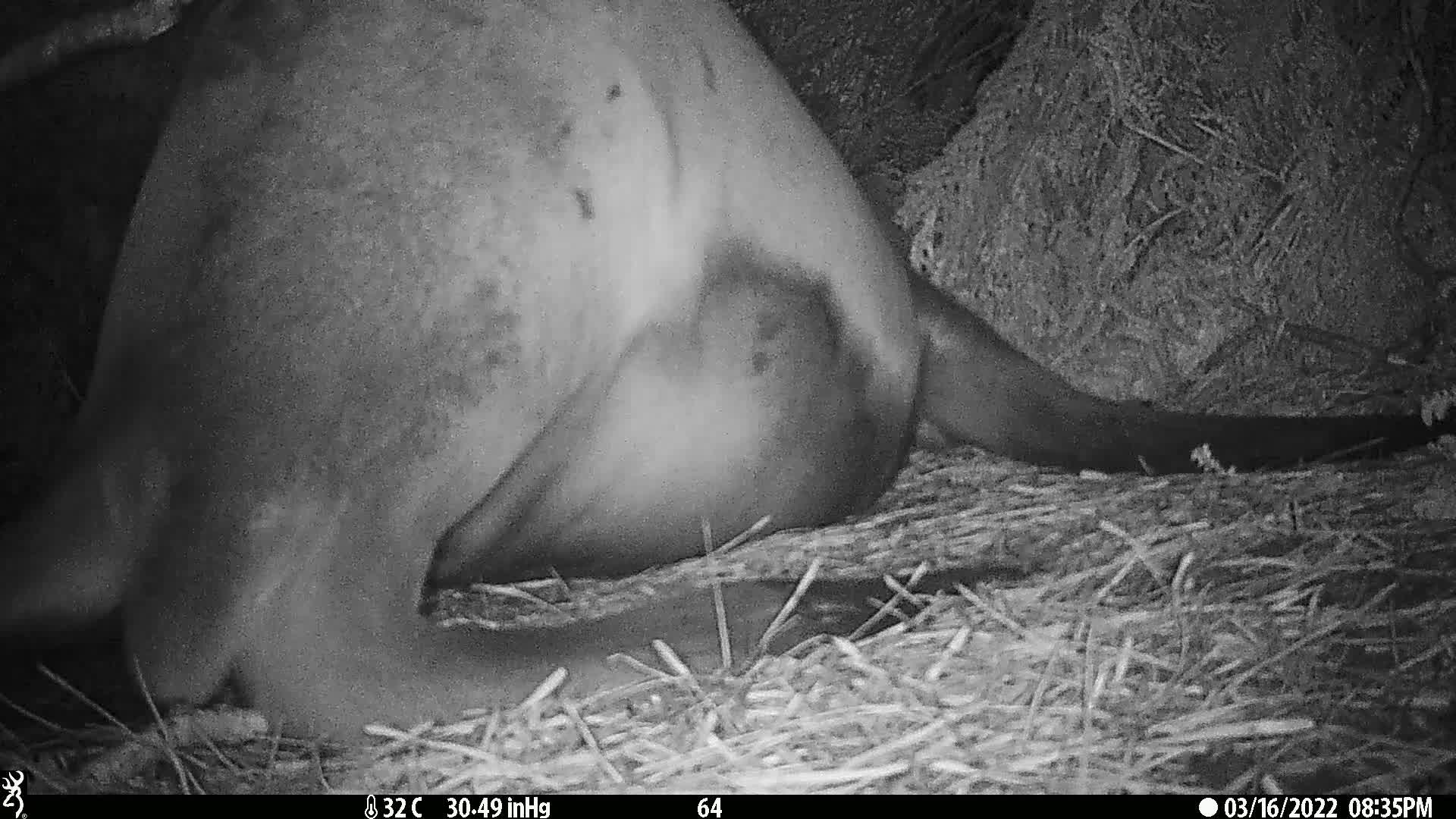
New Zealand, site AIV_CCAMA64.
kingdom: Animalia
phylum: Chordata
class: Mammalia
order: Carnivora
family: Otariidae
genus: Phocarctos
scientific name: Phocarctos hookeri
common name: new zealand sea lion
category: sealion